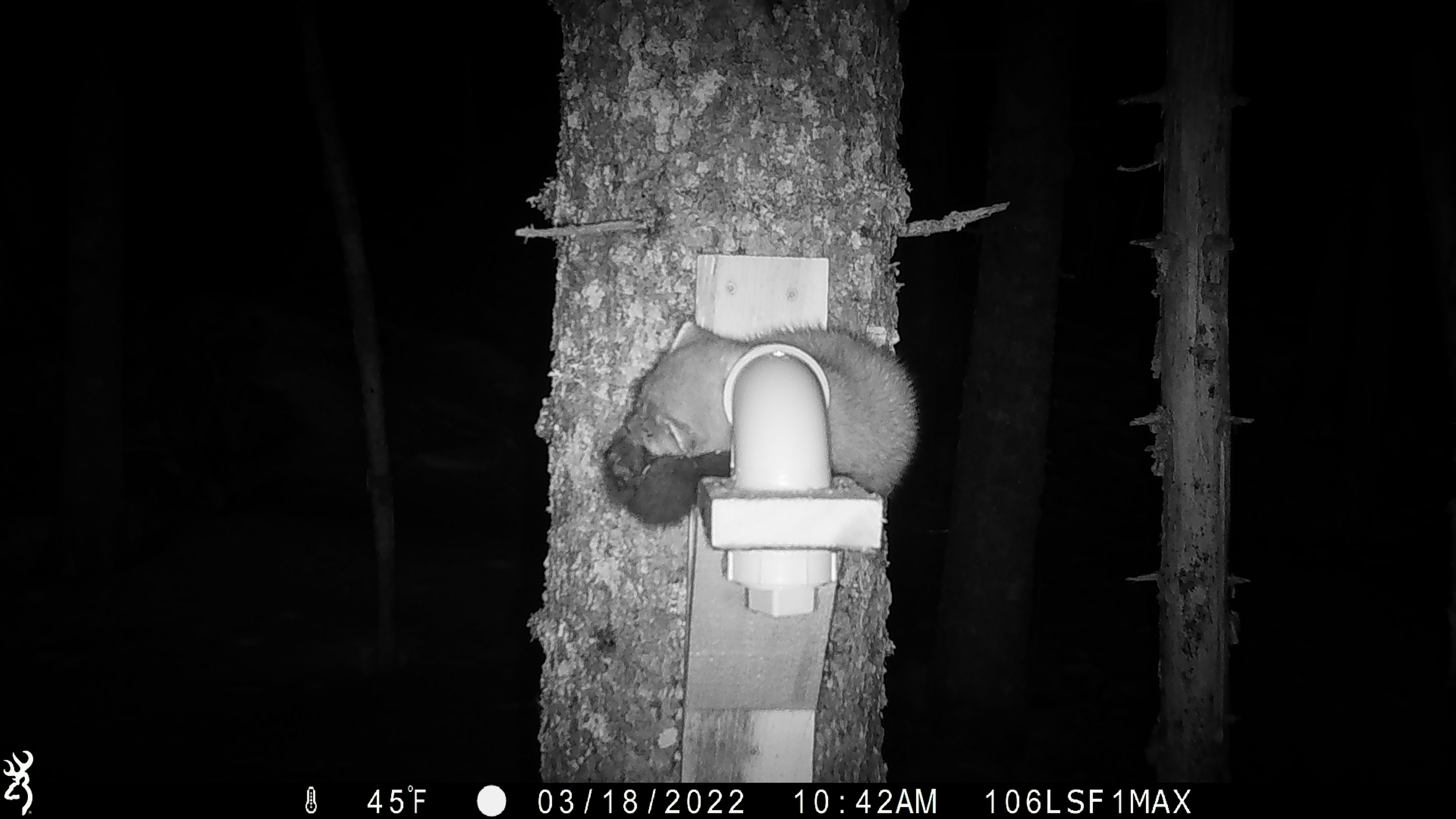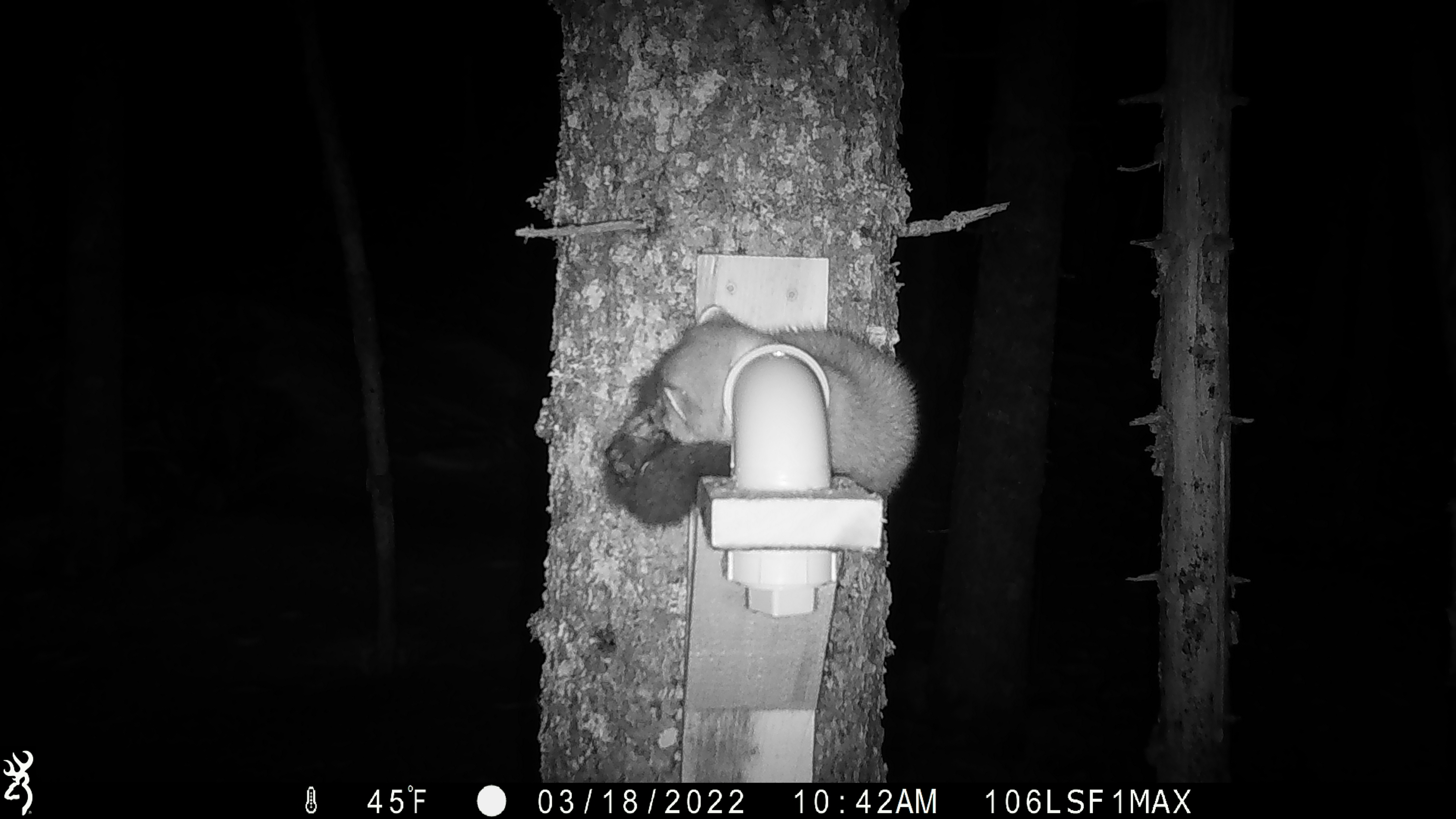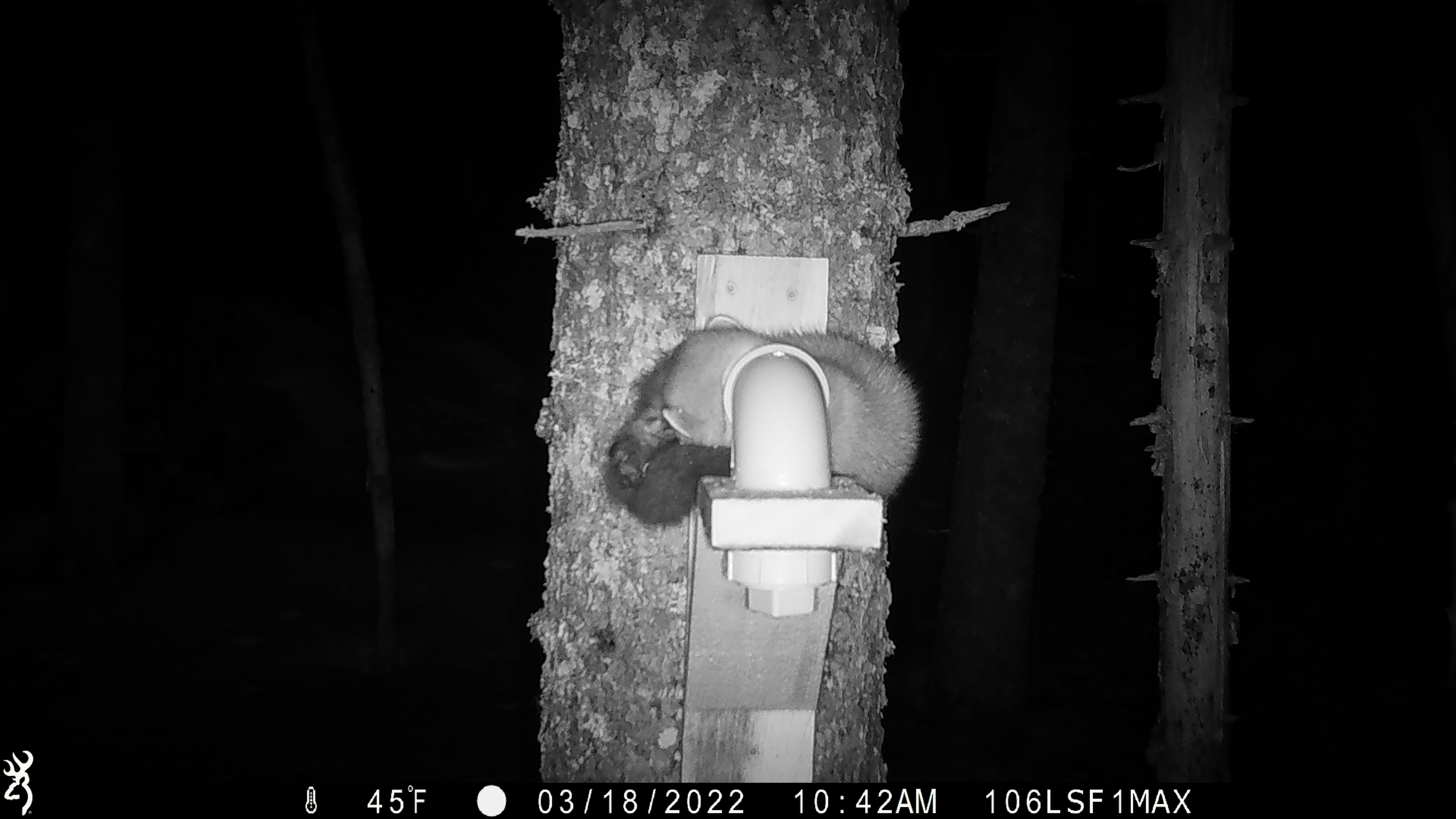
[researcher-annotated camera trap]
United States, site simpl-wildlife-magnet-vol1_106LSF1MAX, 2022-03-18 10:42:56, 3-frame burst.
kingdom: Animalia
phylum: Chordata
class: Mammalia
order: Carnivora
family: Mustelidae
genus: Martes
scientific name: Martes americana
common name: american marten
American marten (Martes americana).